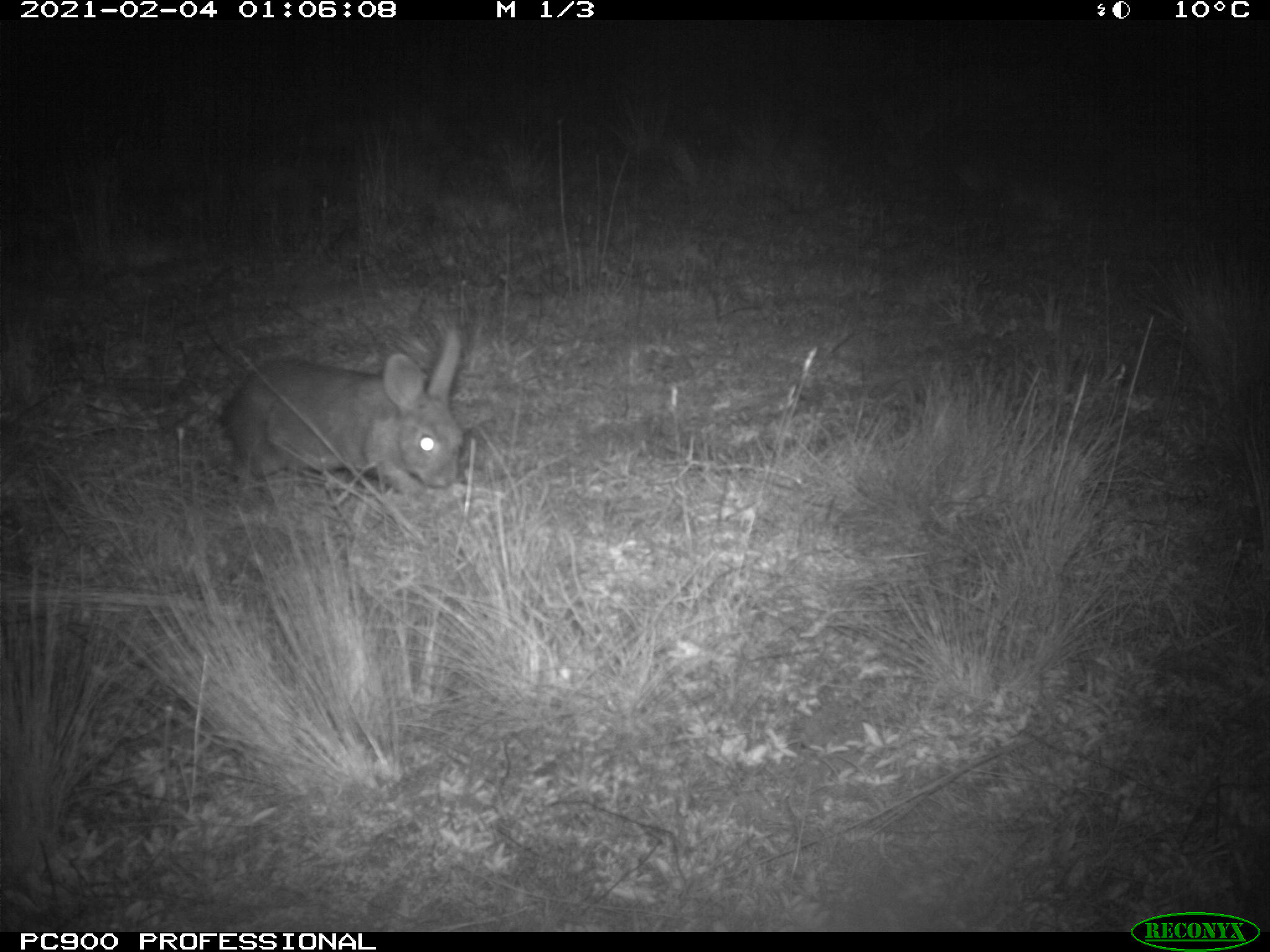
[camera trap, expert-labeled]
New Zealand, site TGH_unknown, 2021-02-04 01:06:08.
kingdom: Animalia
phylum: Chordata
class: Mammalia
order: Lagomorpha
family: Leporidae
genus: Oryctolagus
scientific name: Oryctolagus cuniculus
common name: european rabbit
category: rabbit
Rabbit (european rabbit) (Oryctolagus cuniculus).